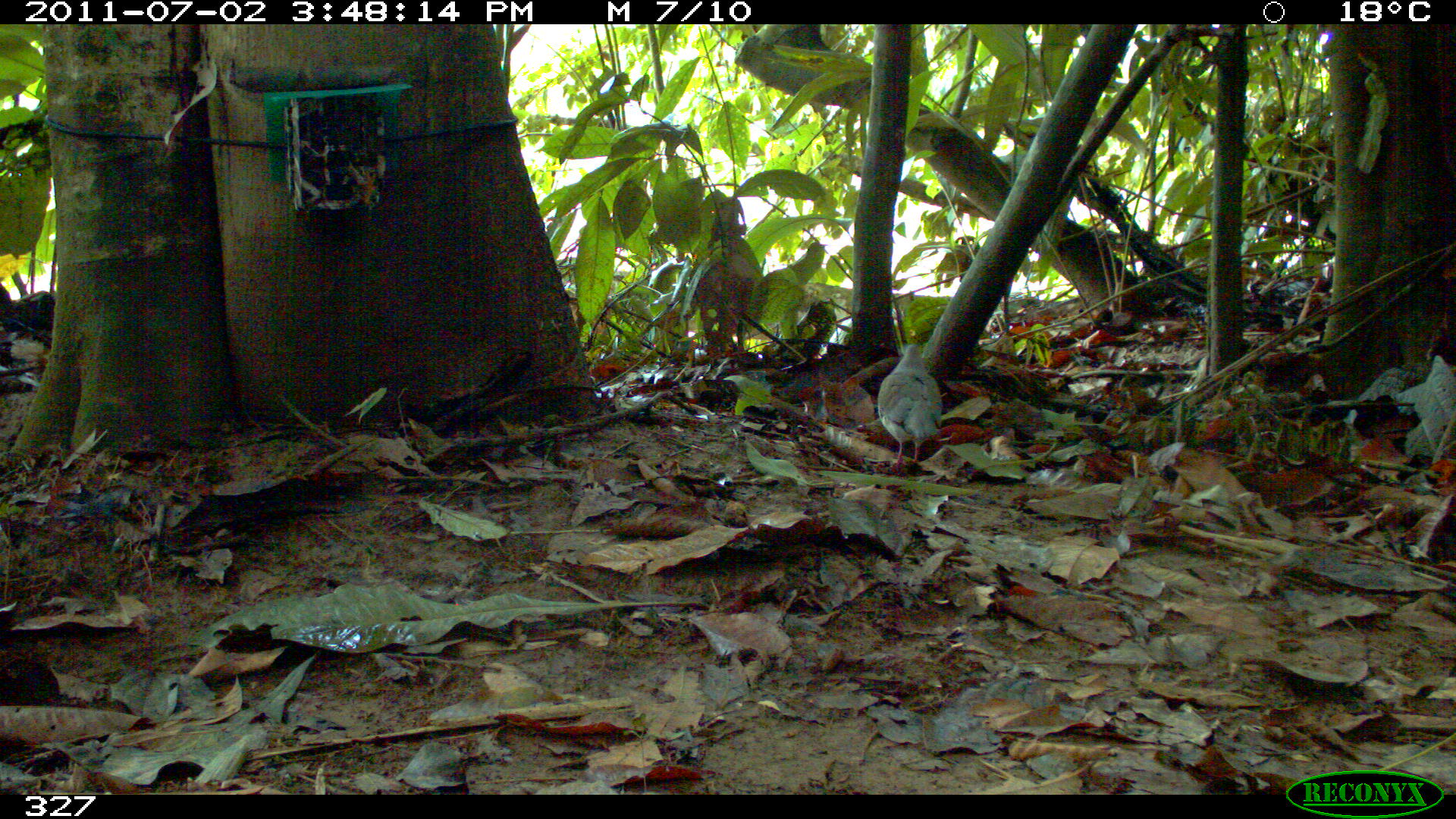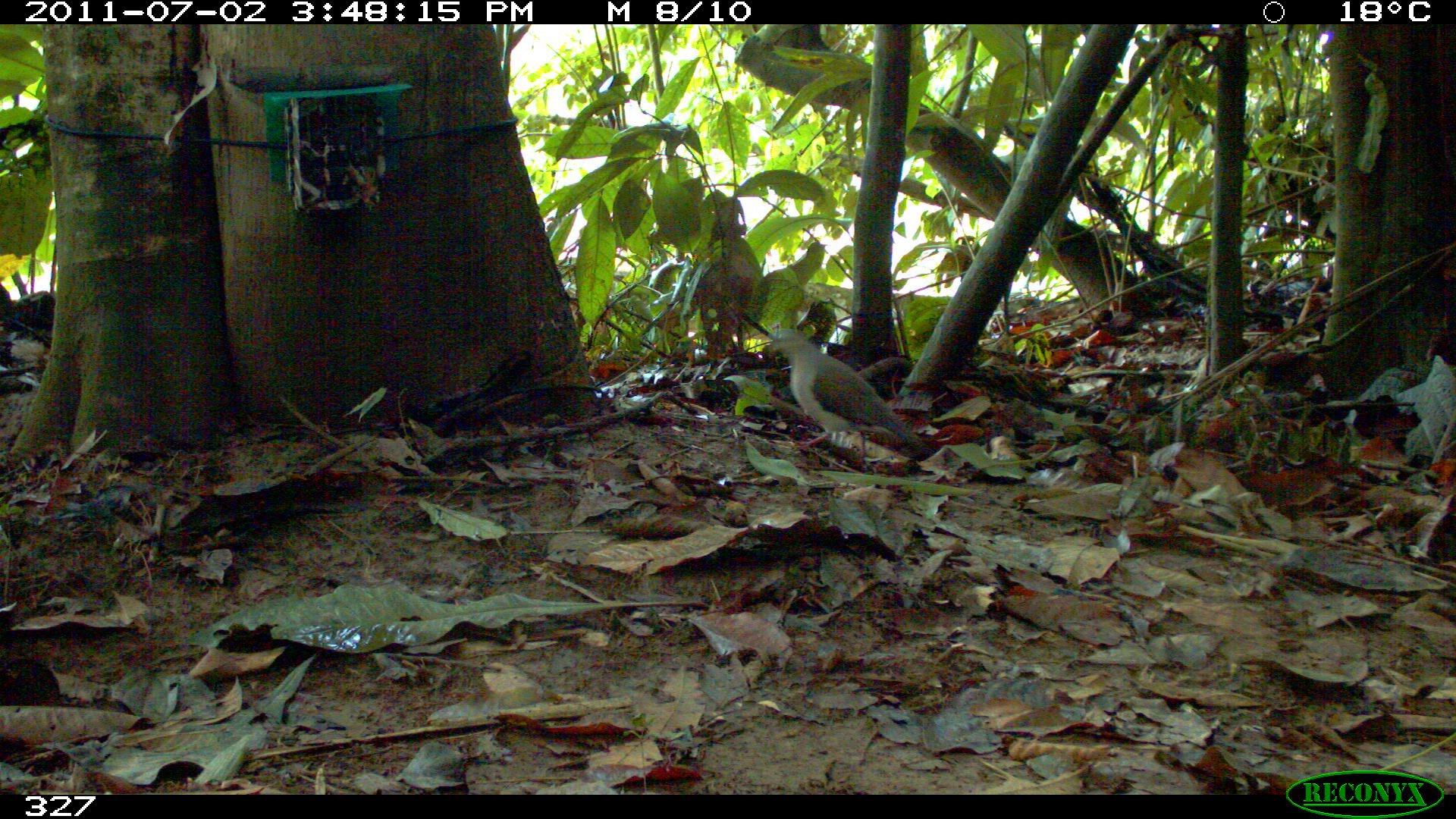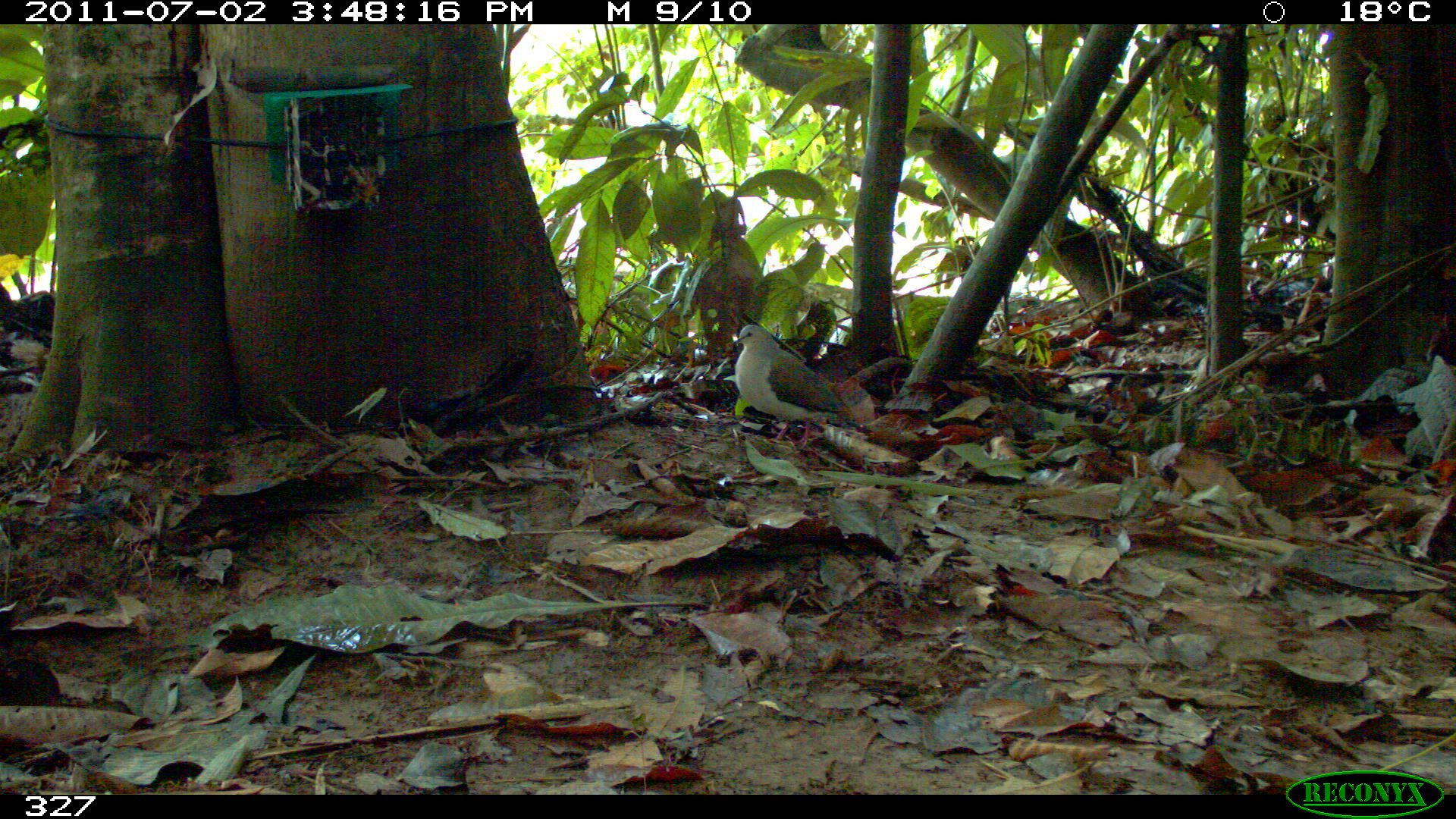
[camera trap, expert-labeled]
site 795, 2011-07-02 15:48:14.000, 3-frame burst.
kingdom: Animalia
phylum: Chordata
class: Aves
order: Columbiformes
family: Columbidae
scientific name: Columbidae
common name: dove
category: paloma